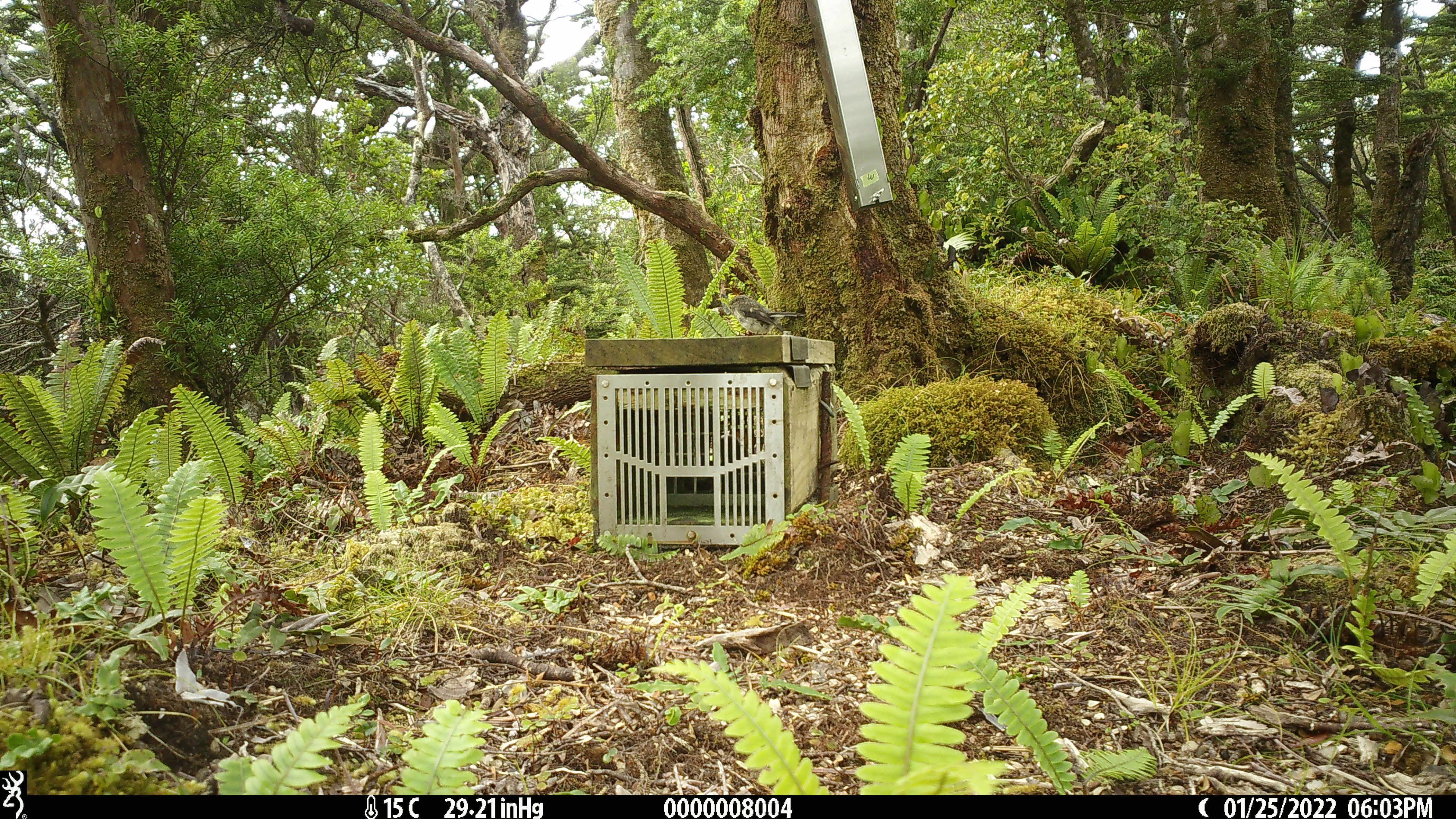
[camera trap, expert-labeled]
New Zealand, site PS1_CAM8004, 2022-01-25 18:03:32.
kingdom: Animalia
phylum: Chordata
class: Aves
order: Passeriformes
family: Petroicidae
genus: Petroica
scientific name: Petroica macrocephala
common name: tomtit